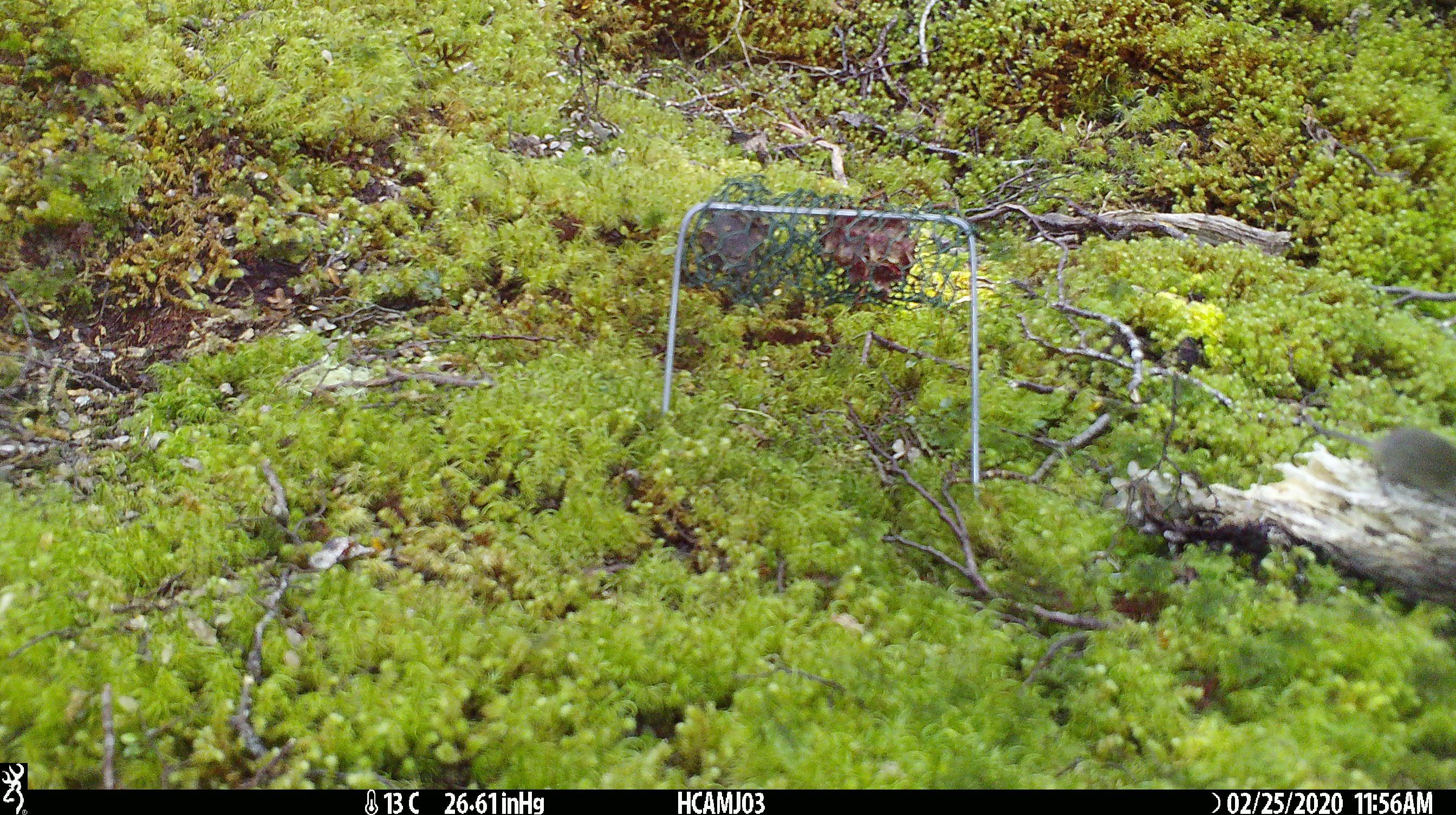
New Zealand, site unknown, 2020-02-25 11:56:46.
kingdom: Animalia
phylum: Chordata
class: Mammalia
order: Rodentia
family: Muridae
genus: Mus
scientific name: Mus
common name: mouse